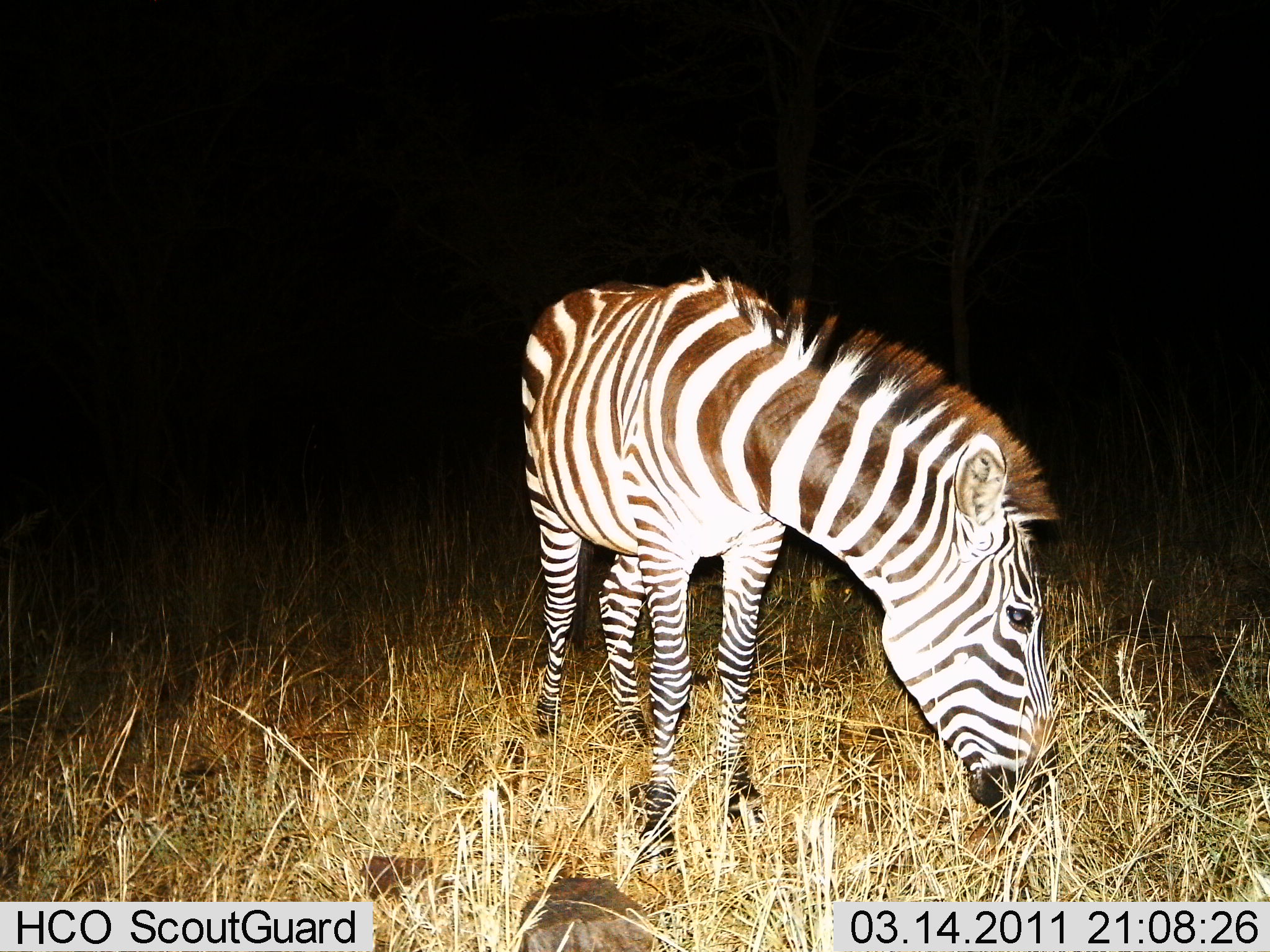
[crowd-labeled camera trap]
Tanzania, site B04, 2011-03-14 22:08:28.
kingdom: Animalia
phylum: Chordata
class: Mammalia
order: Perissodactyla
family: Equidae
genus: Equus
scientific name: Equus quagga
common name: plains zebra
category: zebra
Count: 1.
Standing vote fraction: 21%.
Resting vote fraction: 0%.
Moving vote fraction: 0%.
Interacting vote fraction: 0%.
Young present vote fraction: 0%.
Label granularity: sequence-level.